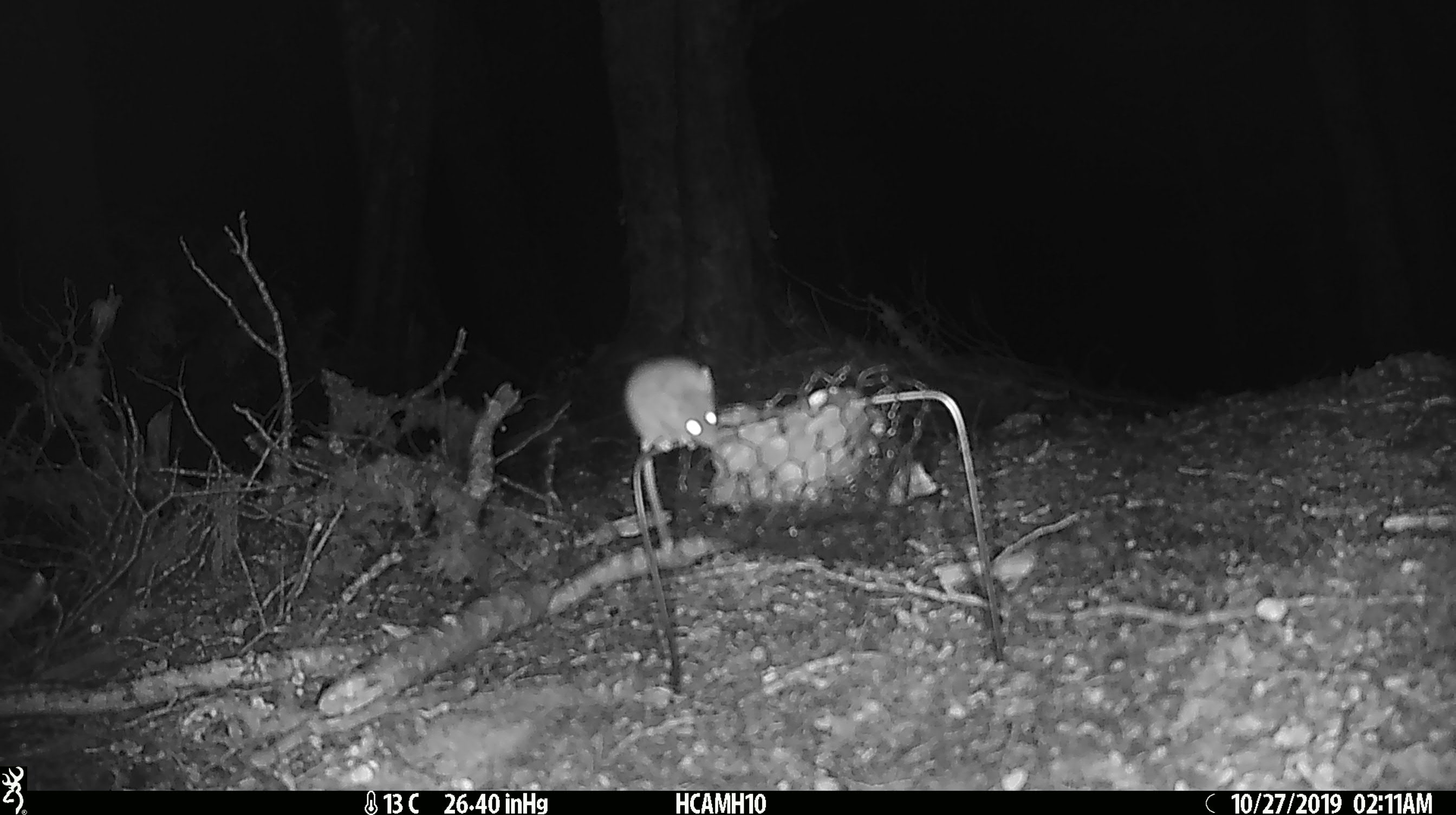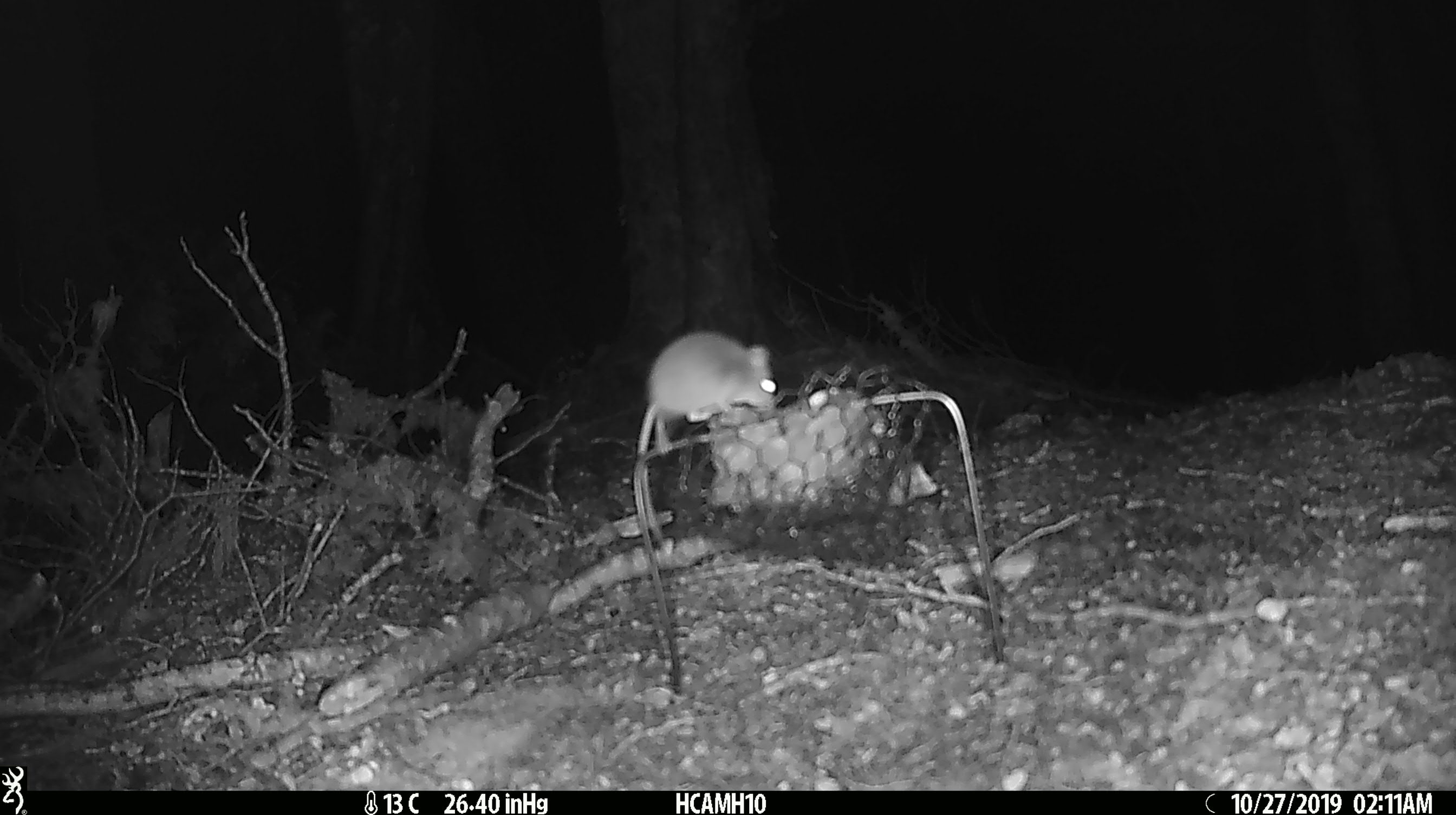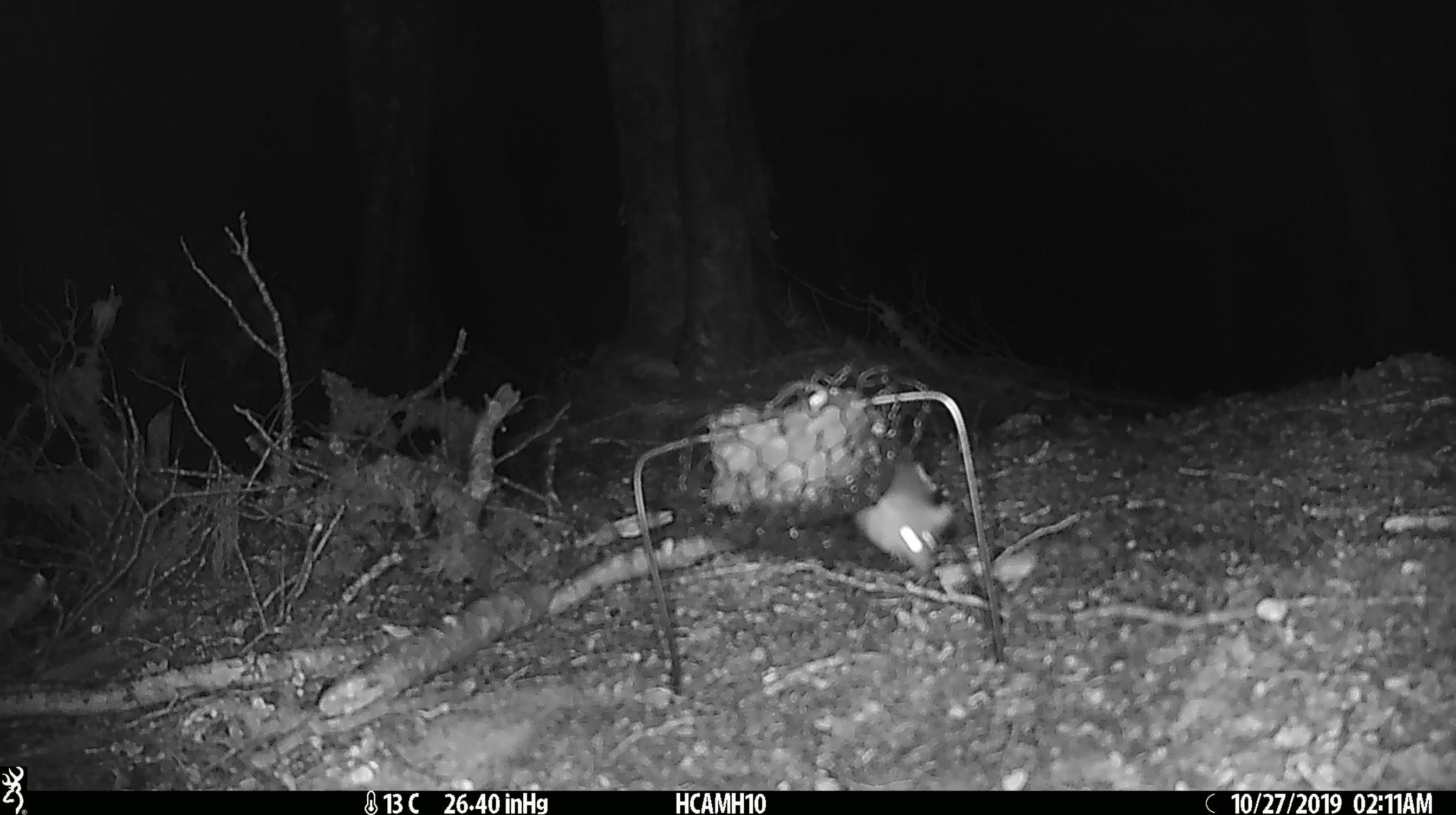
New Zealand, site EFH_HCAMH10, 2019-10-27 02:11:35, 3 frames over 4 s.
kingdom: Animalia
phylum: Chordata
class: Mammalia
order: Rodentia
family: Muridae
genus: Mus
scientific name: Mus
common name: mouse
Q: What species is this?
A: Mouse (Mus).